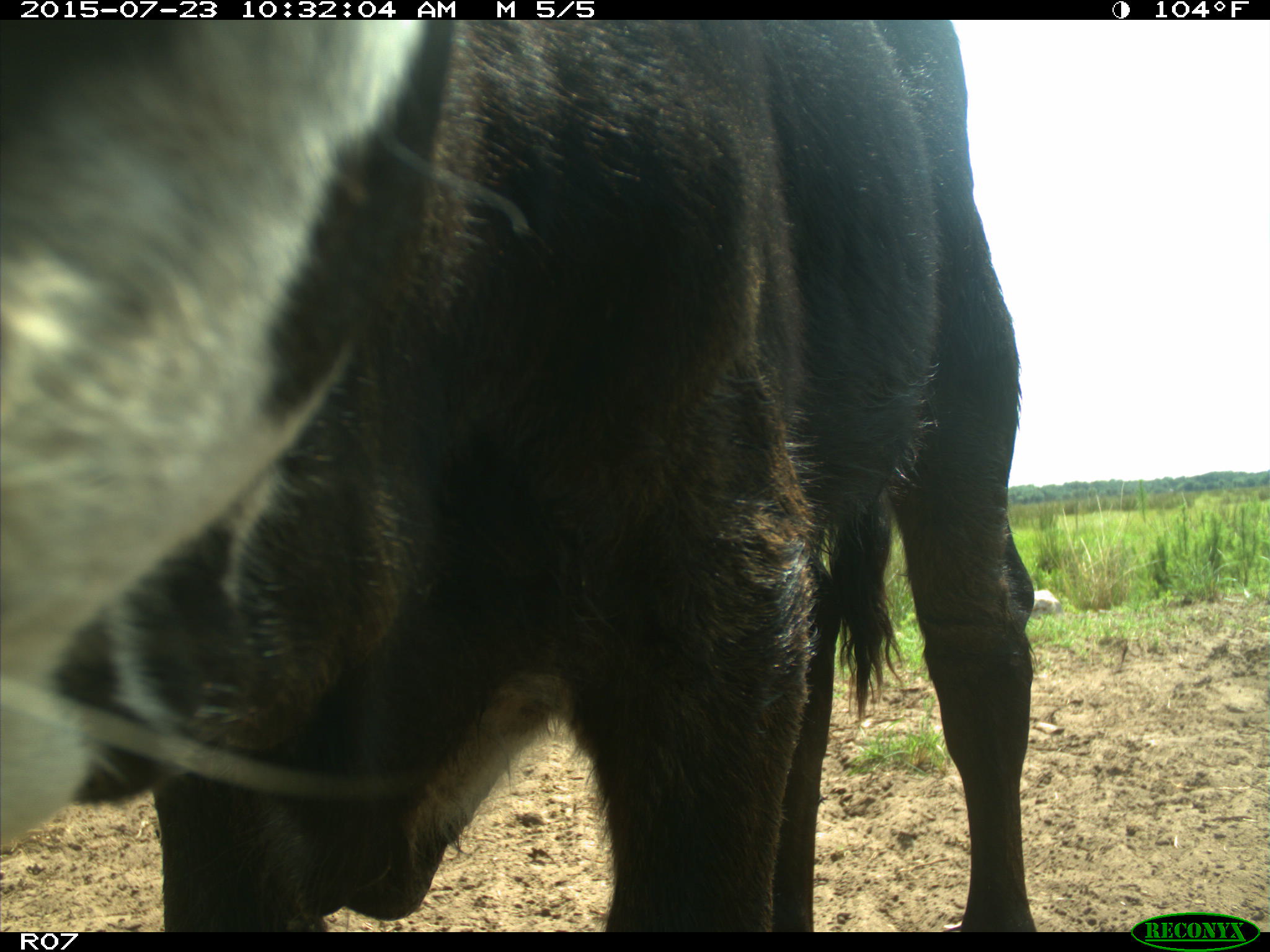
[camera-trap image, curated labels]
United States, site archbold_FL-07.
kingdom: Animalia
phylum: Chordata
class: Mammalia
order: Artiodactyla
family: Bovidae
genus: Bos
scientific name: Bos taurus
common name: domestic cow